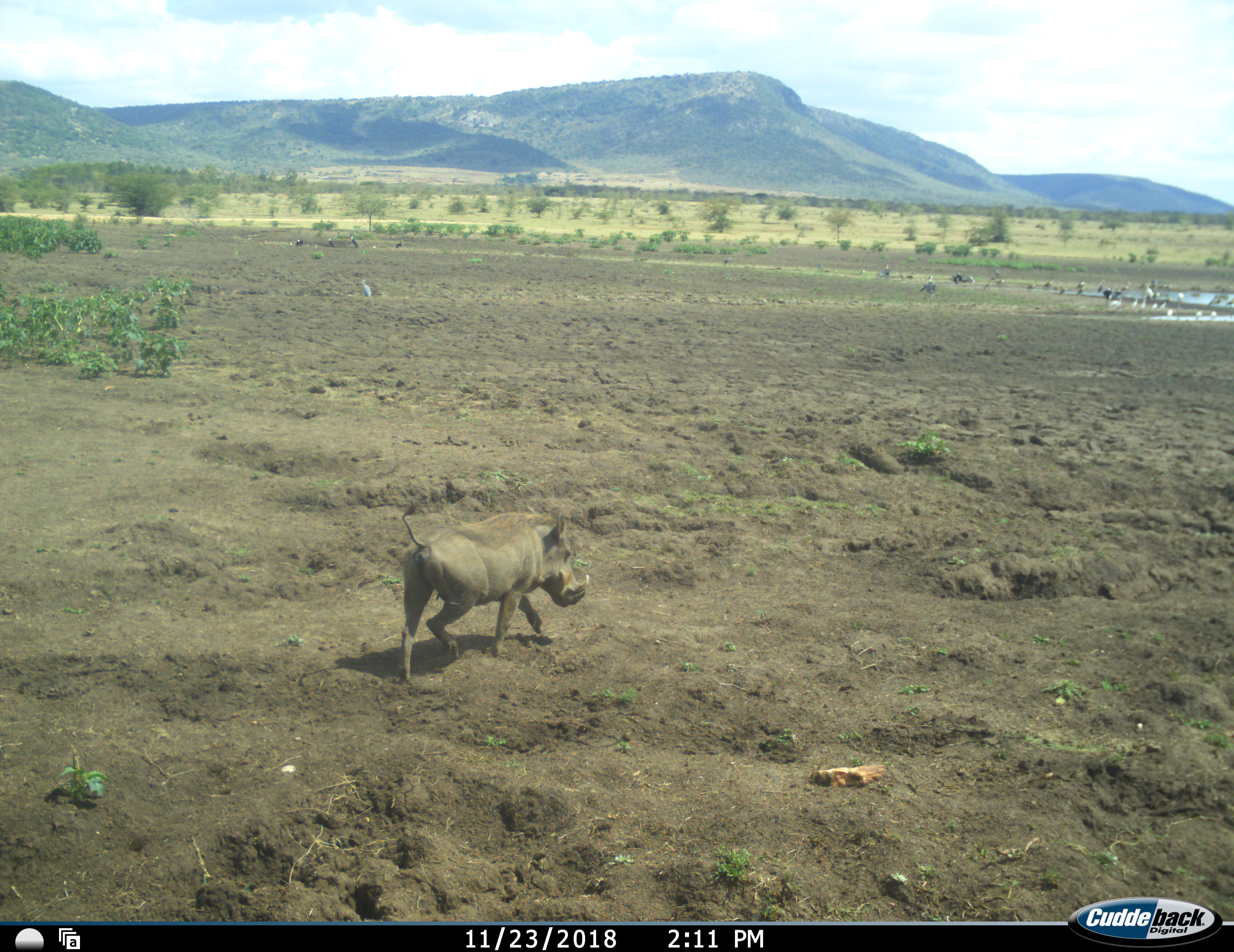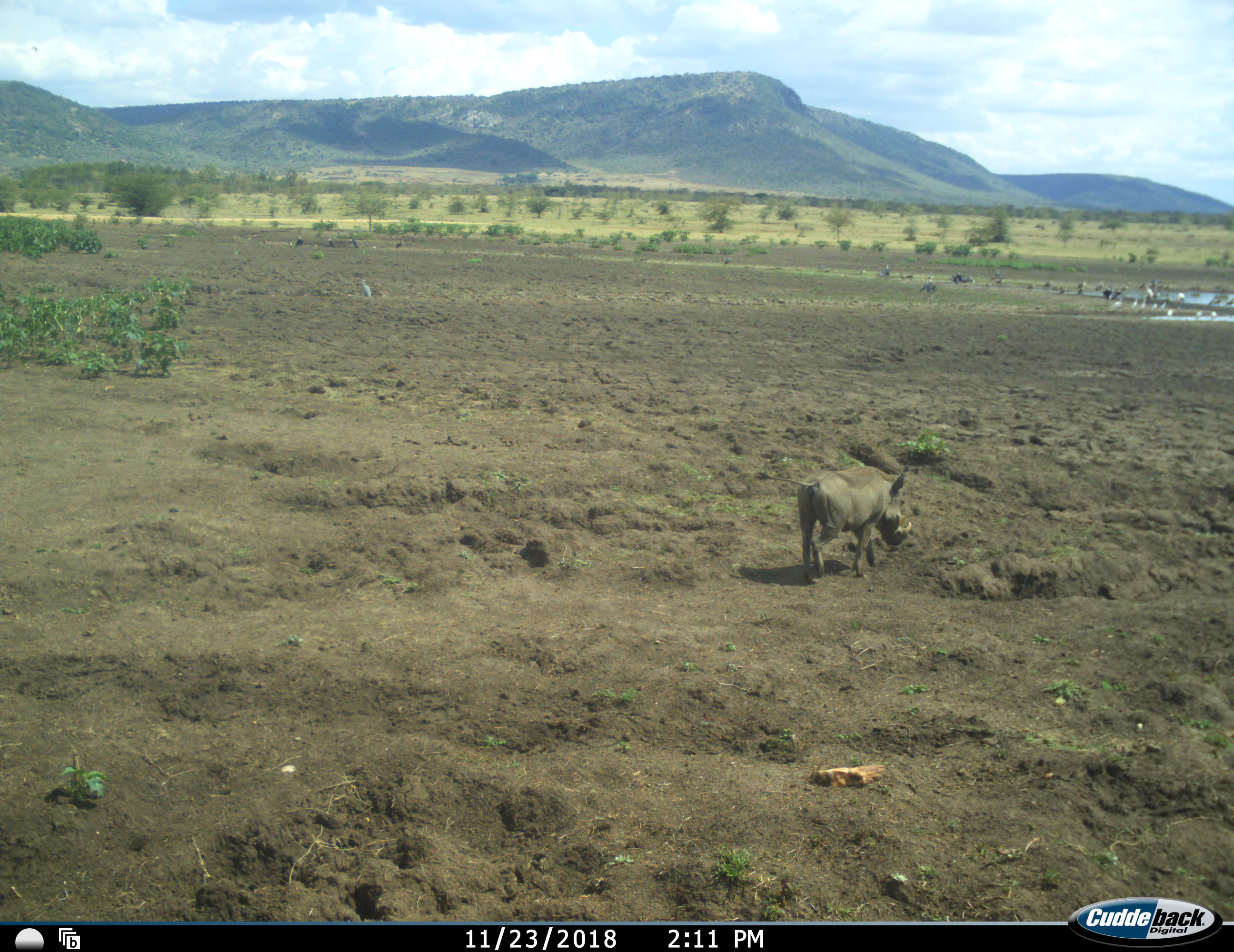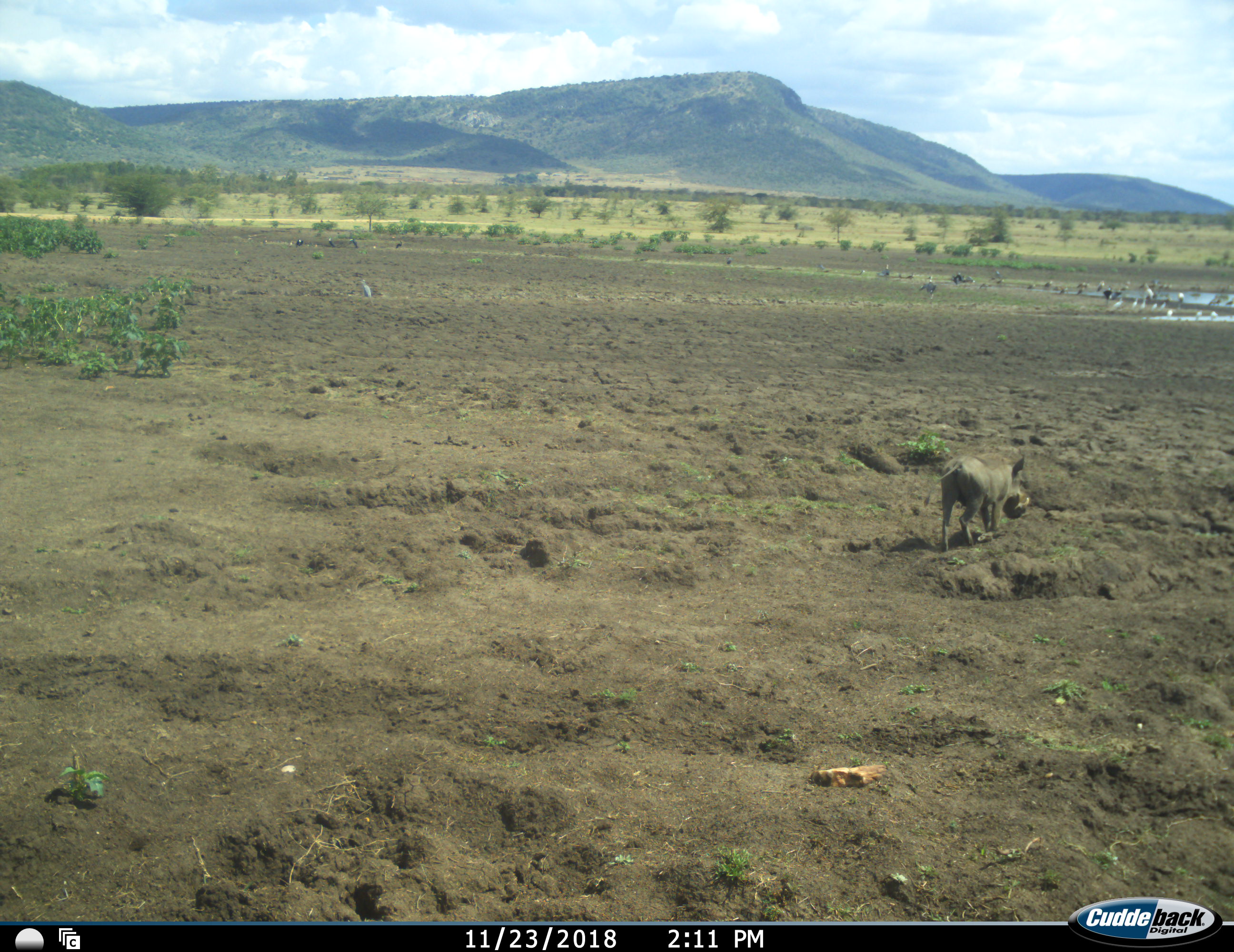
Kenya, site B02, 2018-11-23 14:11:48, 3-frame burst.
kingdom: Animalia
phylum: Chordata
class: Mammalia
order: Artiodactyla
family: Suidae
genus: Phacochoerus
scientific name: Phacochoerus africanus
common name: warthog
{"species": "warthog (Phacochoerus africanus)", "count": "1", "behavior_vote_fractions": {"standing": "0%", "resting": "0%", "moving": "100%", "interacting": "0%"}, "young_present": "0%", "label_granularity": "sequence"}